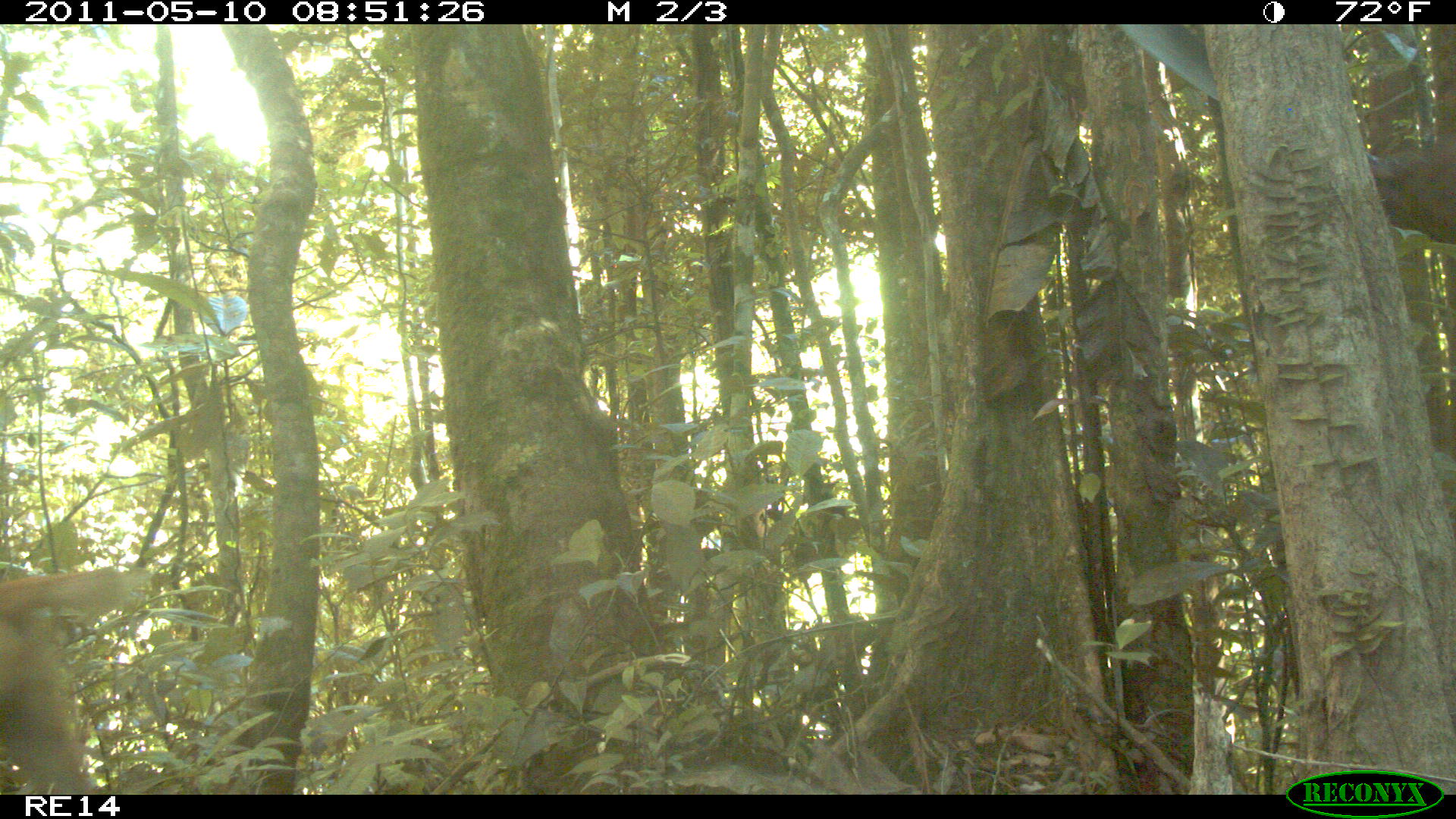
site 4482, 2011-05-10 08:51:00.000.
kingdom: Animalia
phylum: Chordata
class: Mammalia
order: Carnivora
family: Canidae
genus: Canis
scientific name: Canis familiaris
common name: domestic dog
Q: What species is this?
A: Canis familiaris (domestic dog).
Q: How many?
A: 1.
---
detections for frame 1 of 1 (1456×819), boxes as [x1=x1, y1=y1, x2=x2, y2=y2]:
canis familiaris: [x1=0, y1=564, x2=140, y2=793]